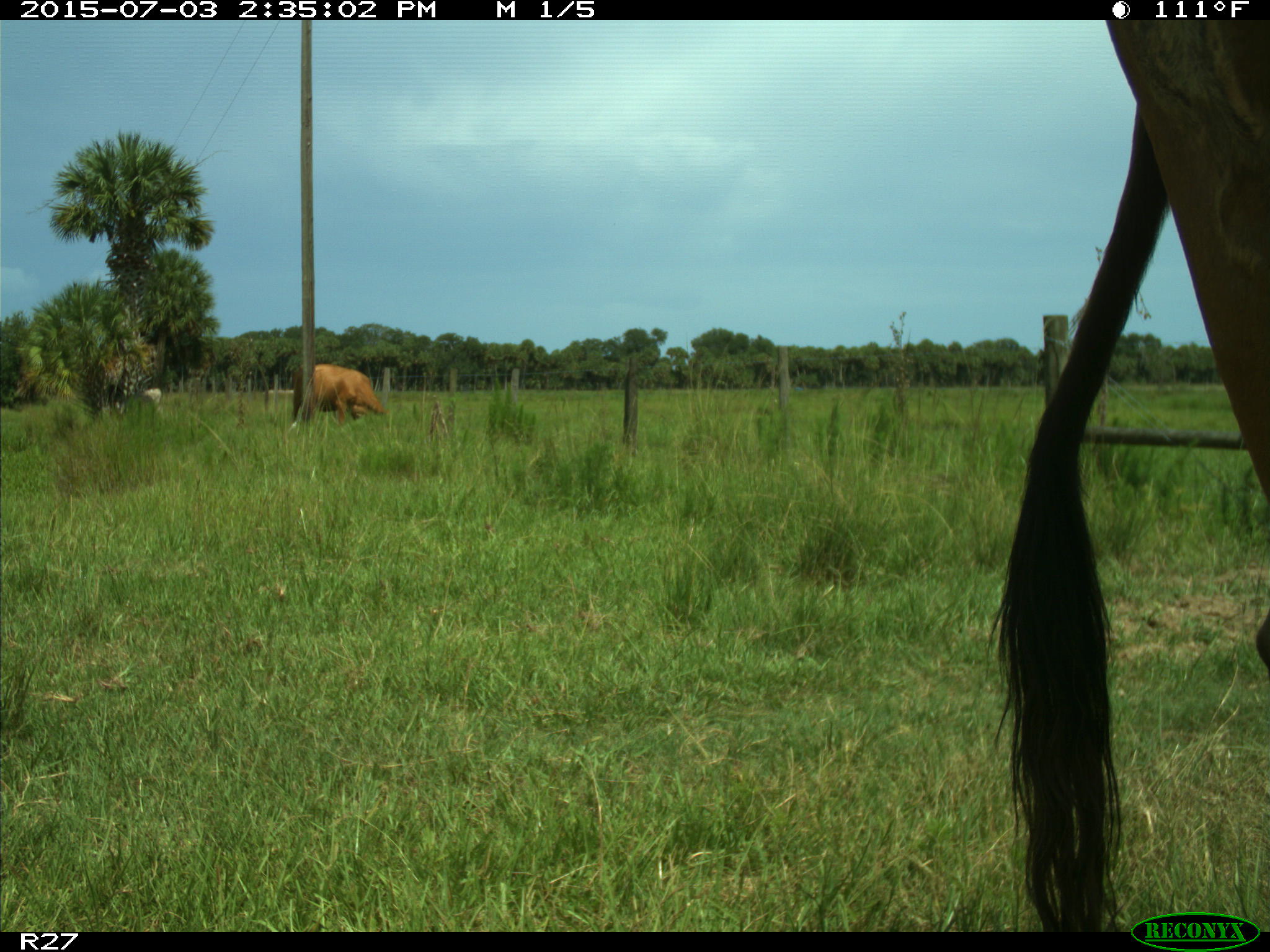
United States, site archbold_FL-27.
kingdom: Animalia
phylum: Chordata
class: Mammalia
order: Artiodactyla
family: Bovidae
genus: Bos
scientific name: Bos taurus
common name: domestic cow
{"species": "Bos taurus (domestic cow)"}